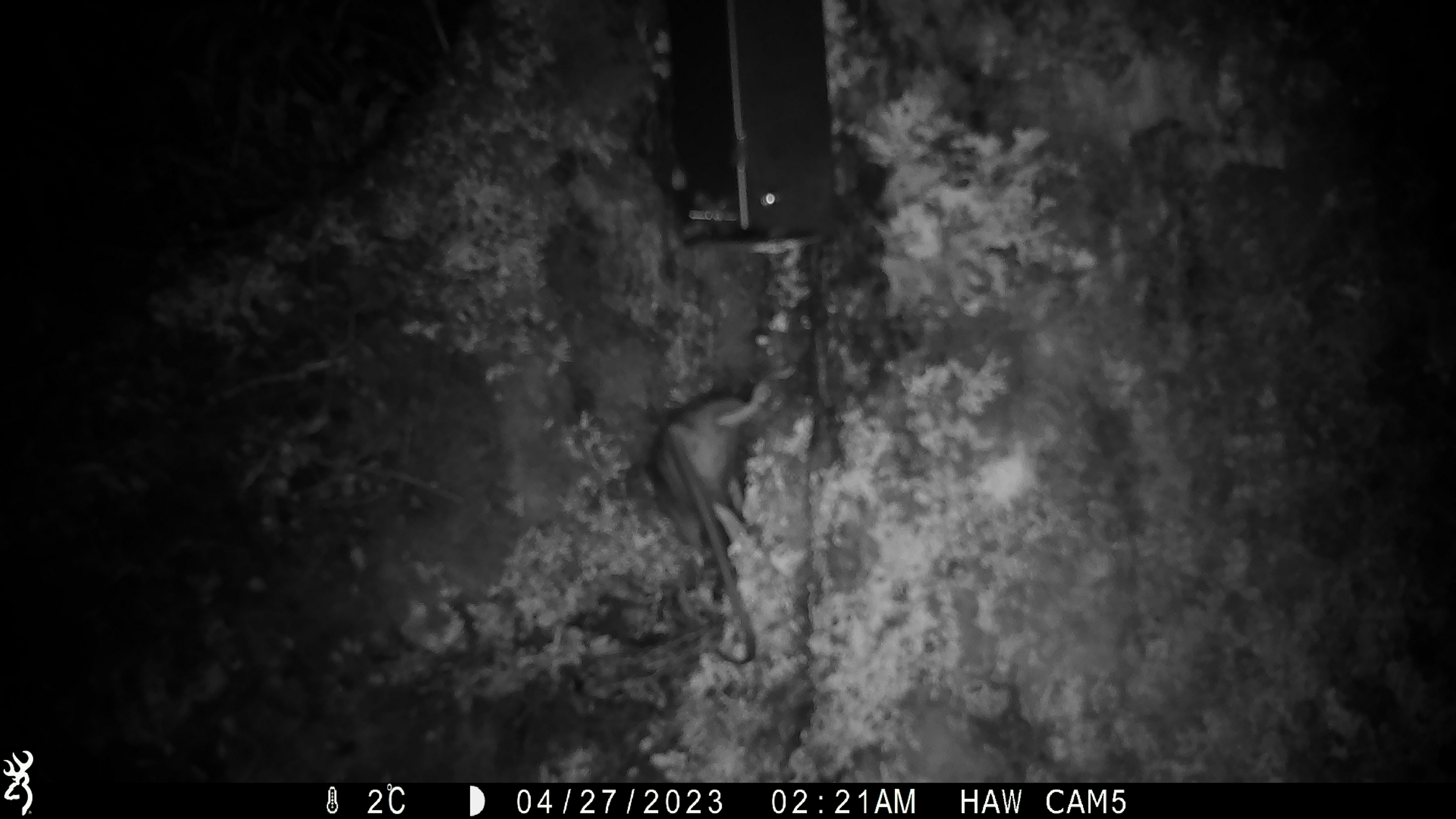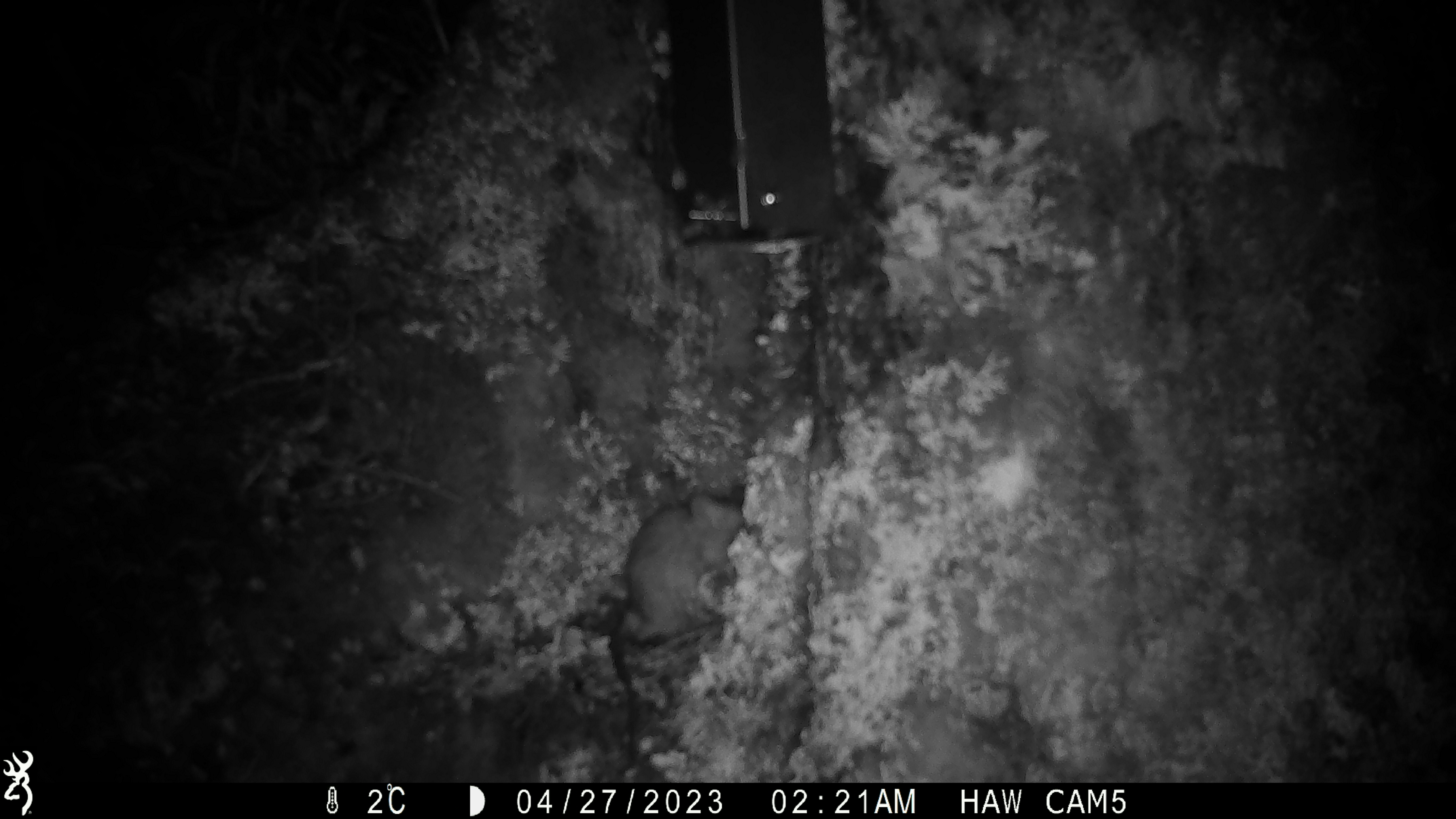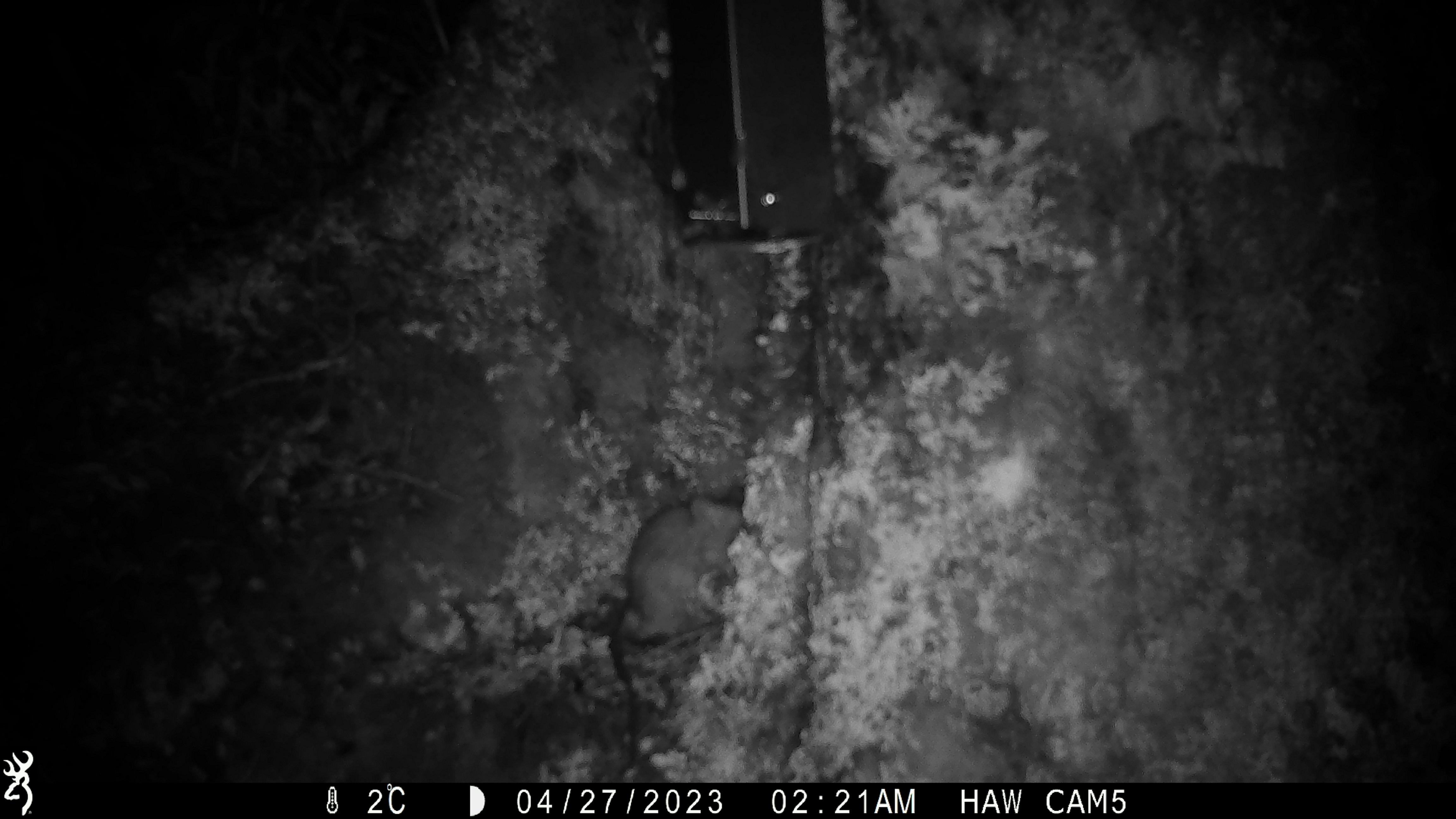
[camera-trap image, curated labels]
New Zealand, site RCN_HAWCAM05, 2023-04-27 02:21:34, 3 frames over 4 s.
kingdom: Animalia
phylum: Chordata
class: Mammalia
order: Rodentia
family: Muridae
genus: Rattus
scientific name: Rattus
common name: rat